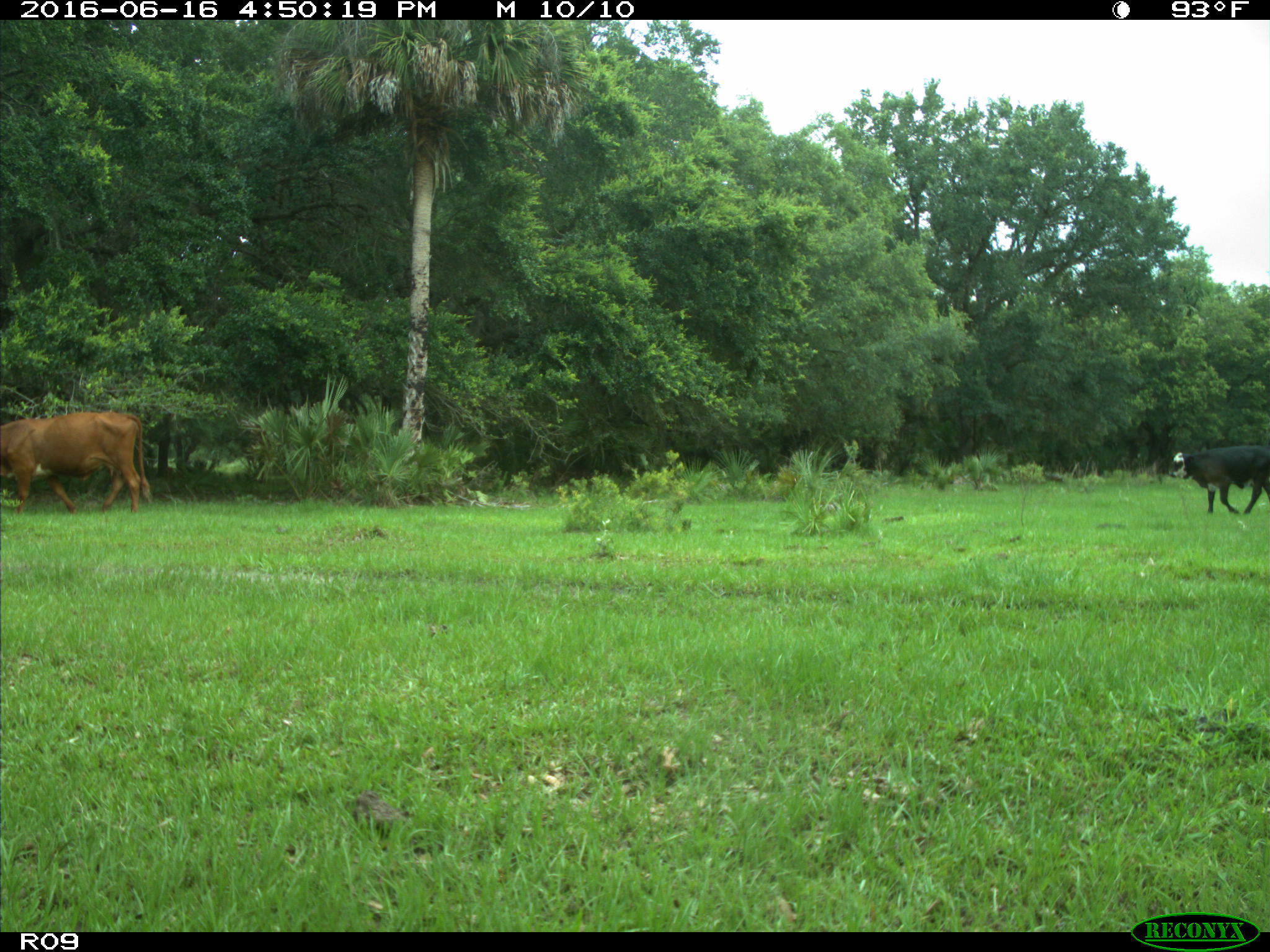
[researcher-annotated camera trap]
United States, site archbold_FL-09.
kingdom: Animalia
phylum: Chordata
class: Mammalia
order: Artiodactyla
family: Bovidae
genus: Bos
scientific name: Bos taurus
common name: domestic cow